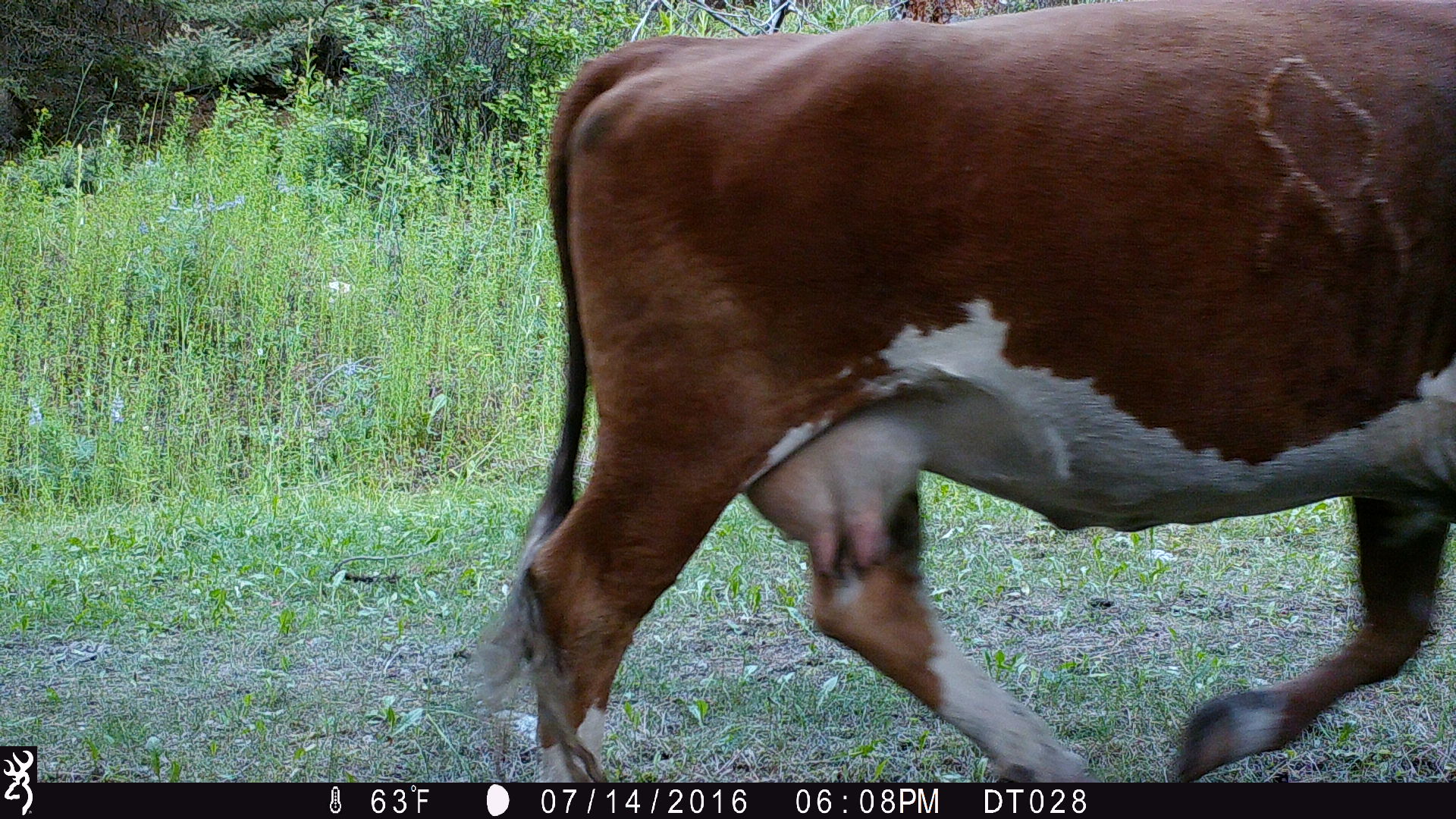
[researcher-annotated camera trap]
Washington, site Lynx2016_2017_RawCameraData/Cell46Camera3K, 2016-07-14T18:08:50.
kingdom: Animalia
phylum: Chordata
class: Mammalia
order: Artiodactyla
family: Bovidae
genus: Bos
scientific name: Bos taurus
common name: domestic cattle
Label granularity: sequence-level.